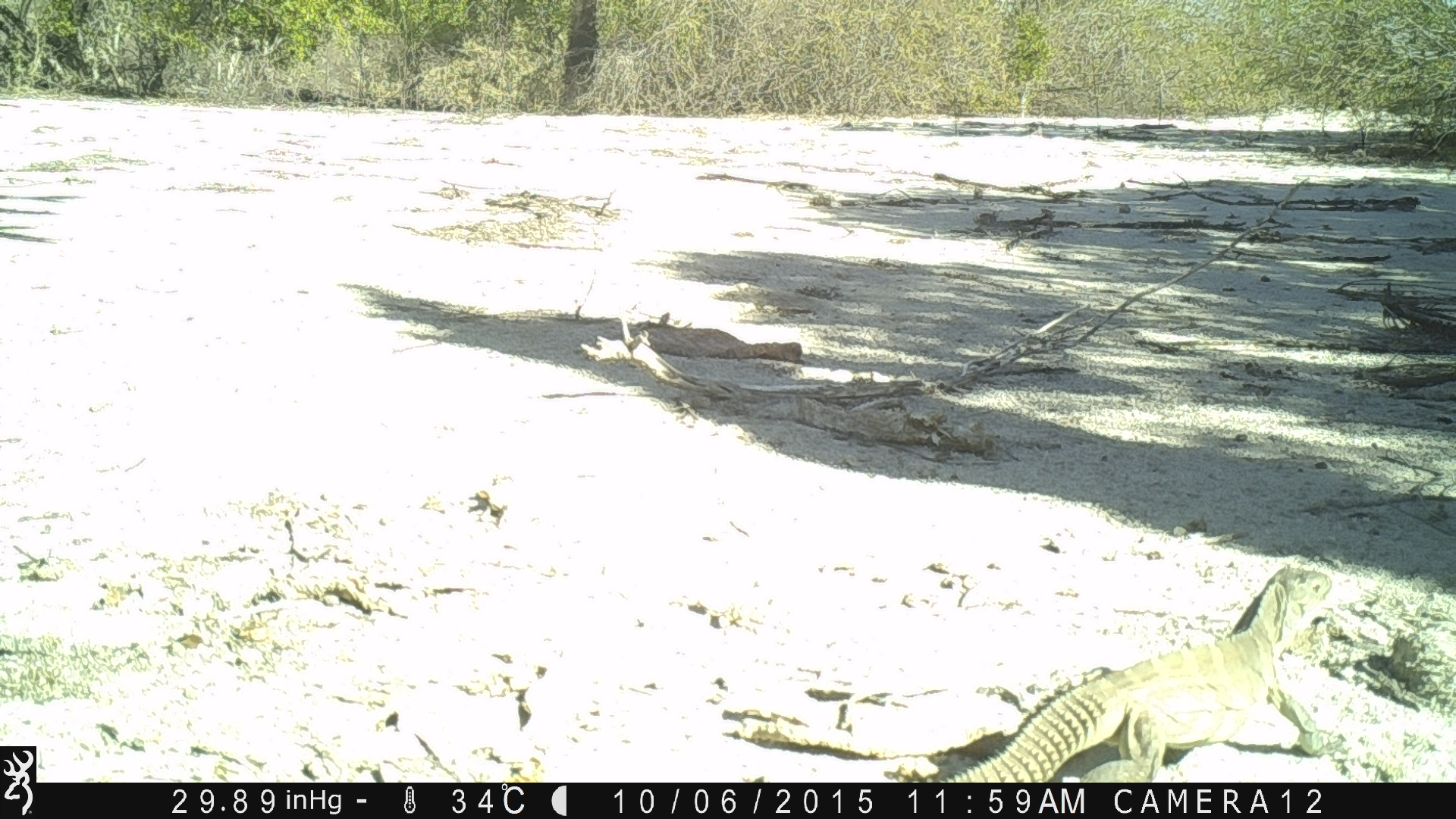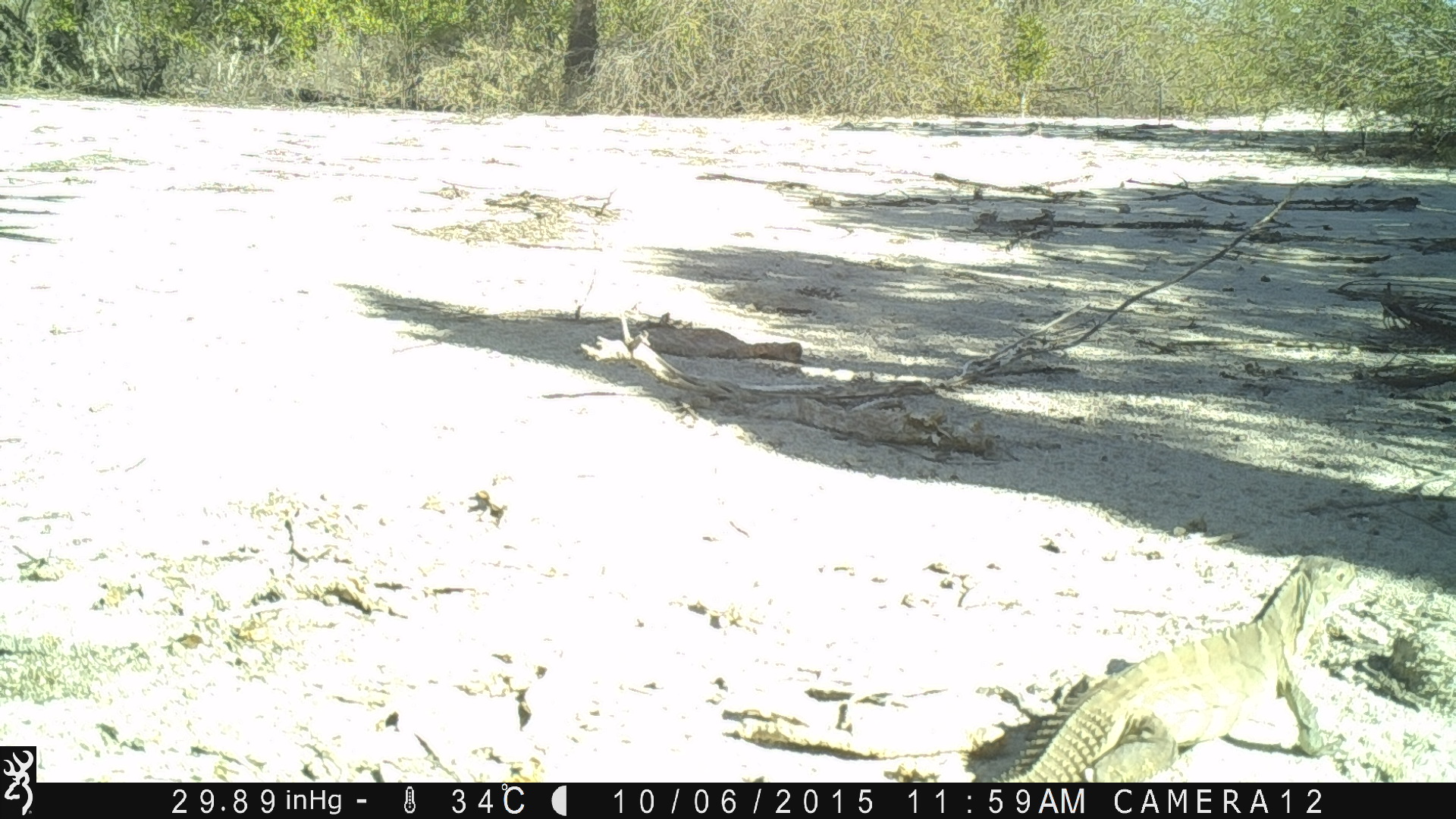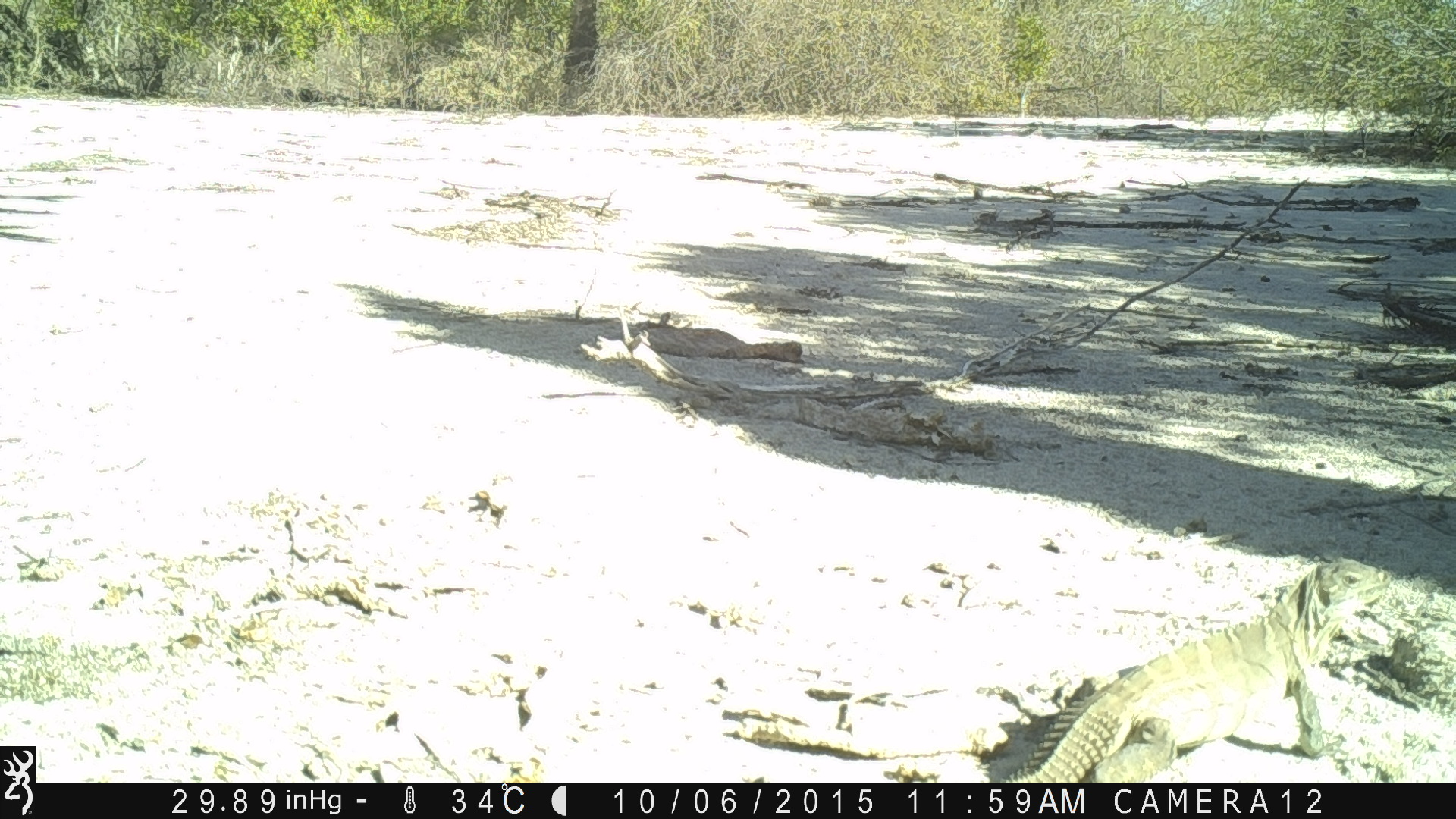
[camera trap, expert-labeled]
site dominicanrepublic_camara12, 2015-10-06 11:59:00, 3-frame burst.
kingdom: Animalia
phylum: Chordata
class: Reptilia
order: Squamata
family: Iguanidae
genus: Iguana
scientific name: Iguana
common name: typical iguanas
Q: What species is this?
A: Iguana (typical iguanas).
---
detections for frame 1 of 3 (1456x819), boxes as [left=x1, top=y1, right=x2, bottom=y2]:
iguana: [left=847, top=561, right=1335, bottom=786]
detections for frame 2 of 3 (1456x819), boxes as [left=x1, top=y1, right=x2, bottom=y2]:
iguana: [left=1016, top=560, right=1337, bottom=786]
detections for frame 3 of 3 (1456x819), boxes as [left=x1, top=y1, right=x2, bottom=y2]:
iguana: [left=1019, top=567, right=1382, bottom=784]